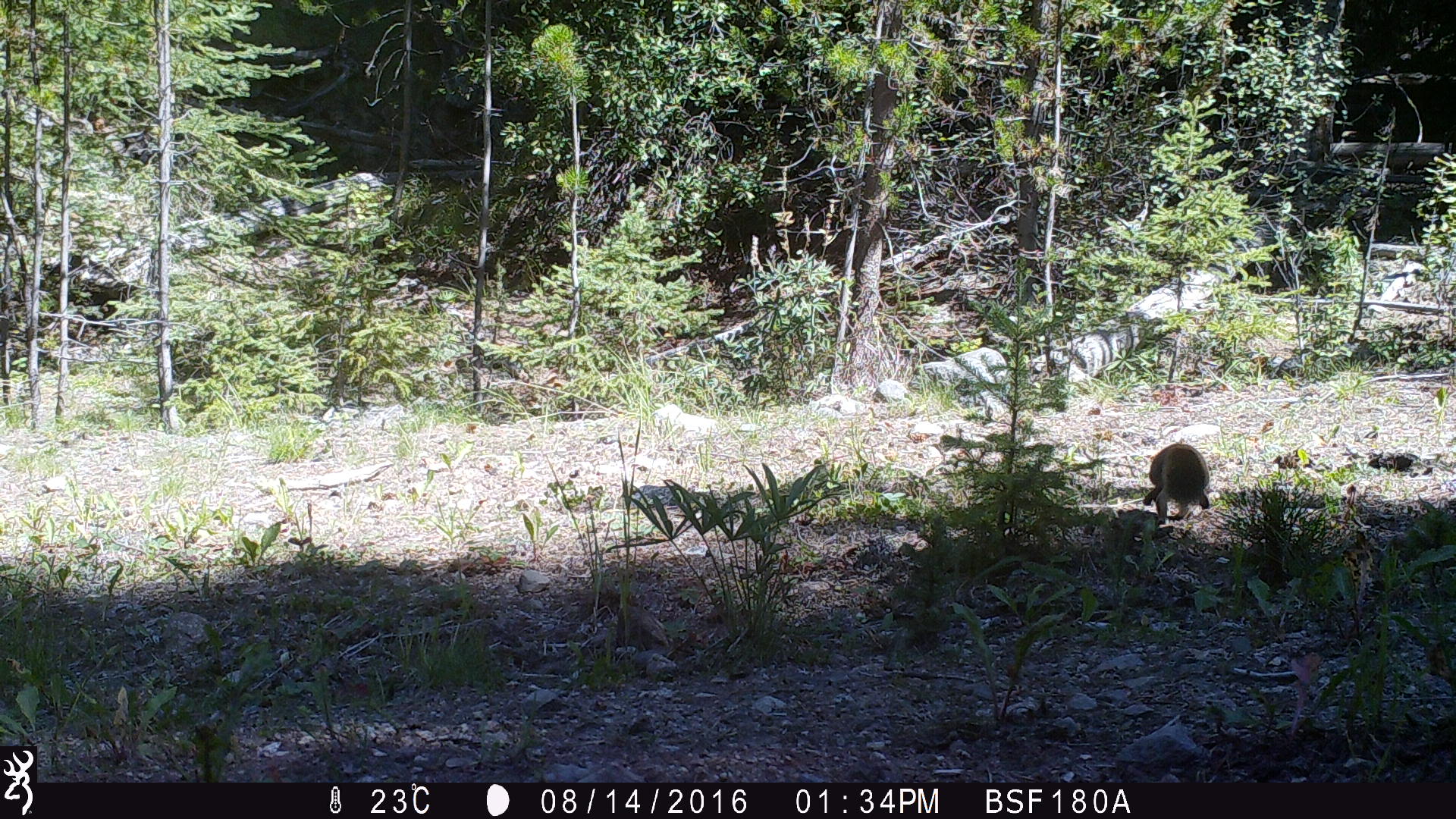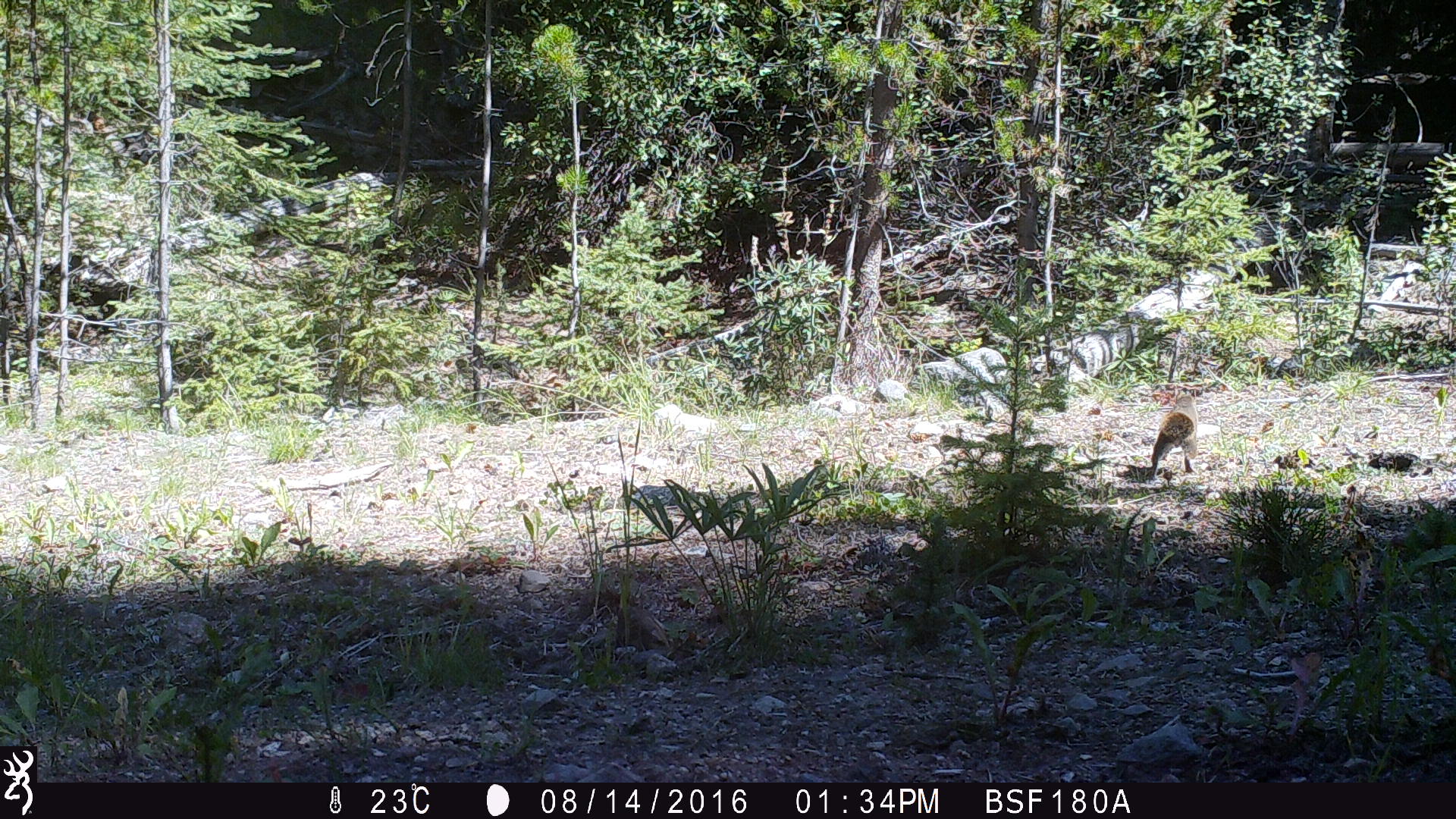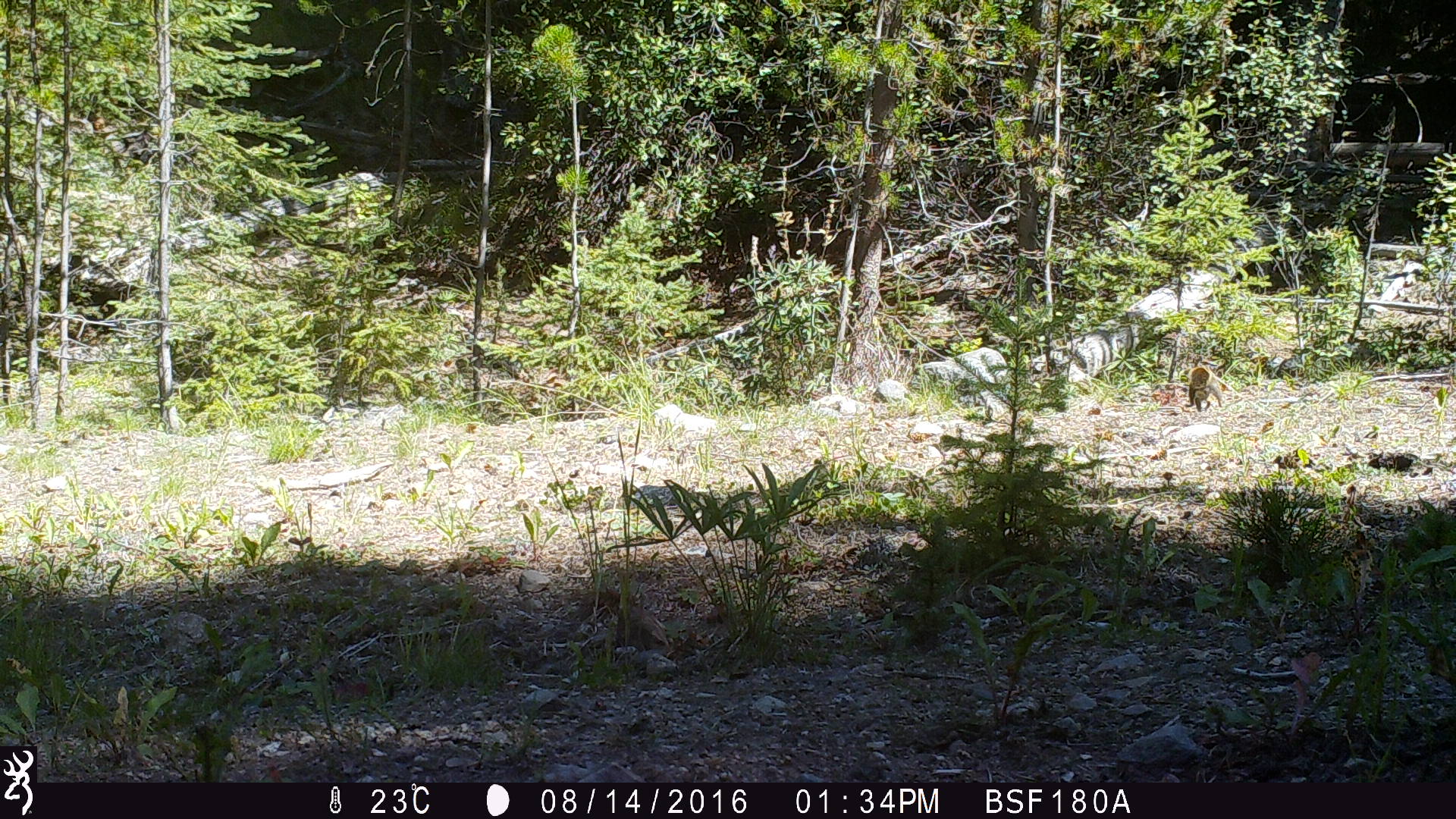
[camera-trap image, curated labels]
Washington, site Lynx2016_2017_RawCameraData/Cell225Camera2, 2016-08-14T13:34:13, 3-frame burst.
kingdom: Animalia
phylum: Chordata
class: Mammalia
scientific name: Mammalia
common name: small mammal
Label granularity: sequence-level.